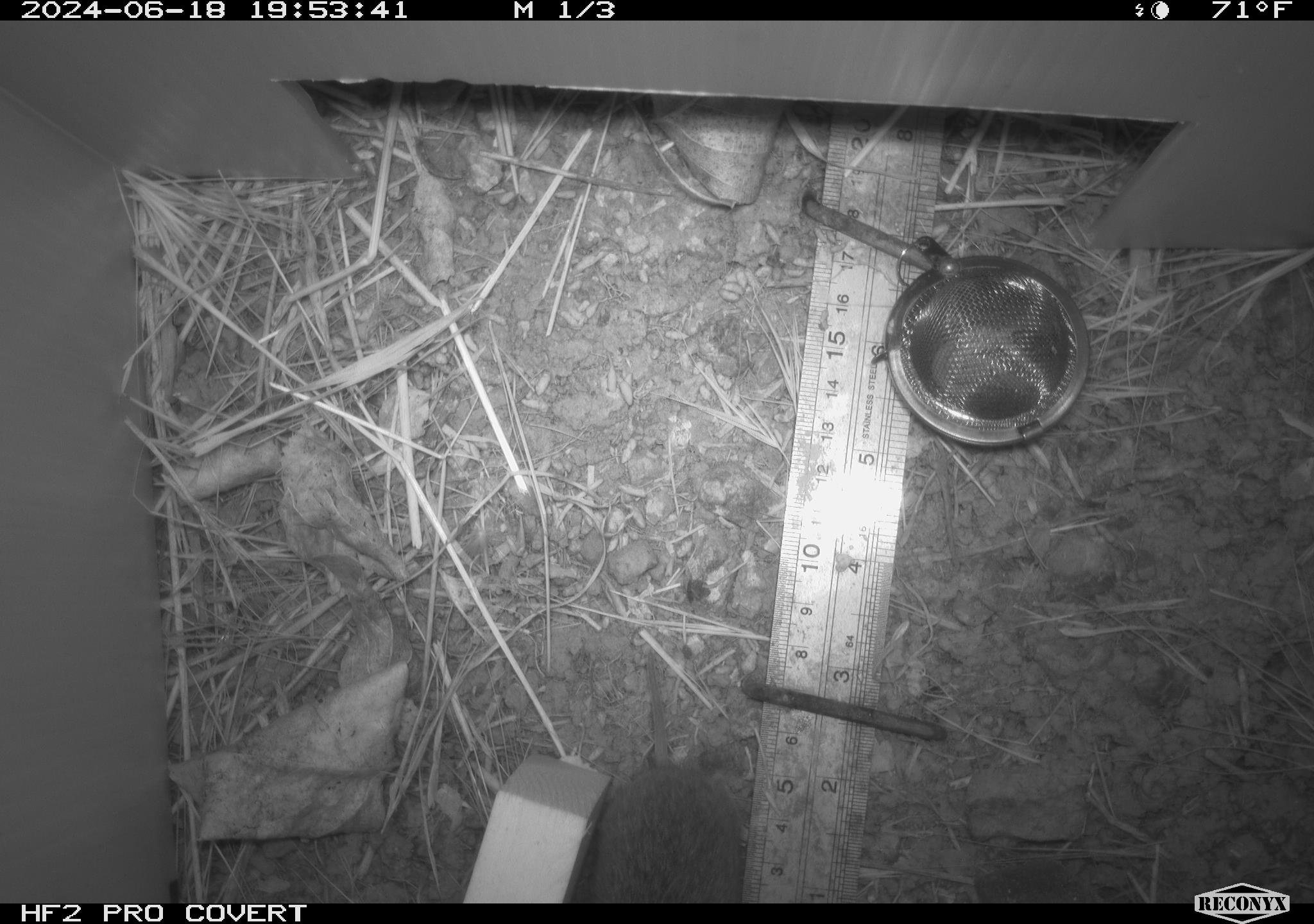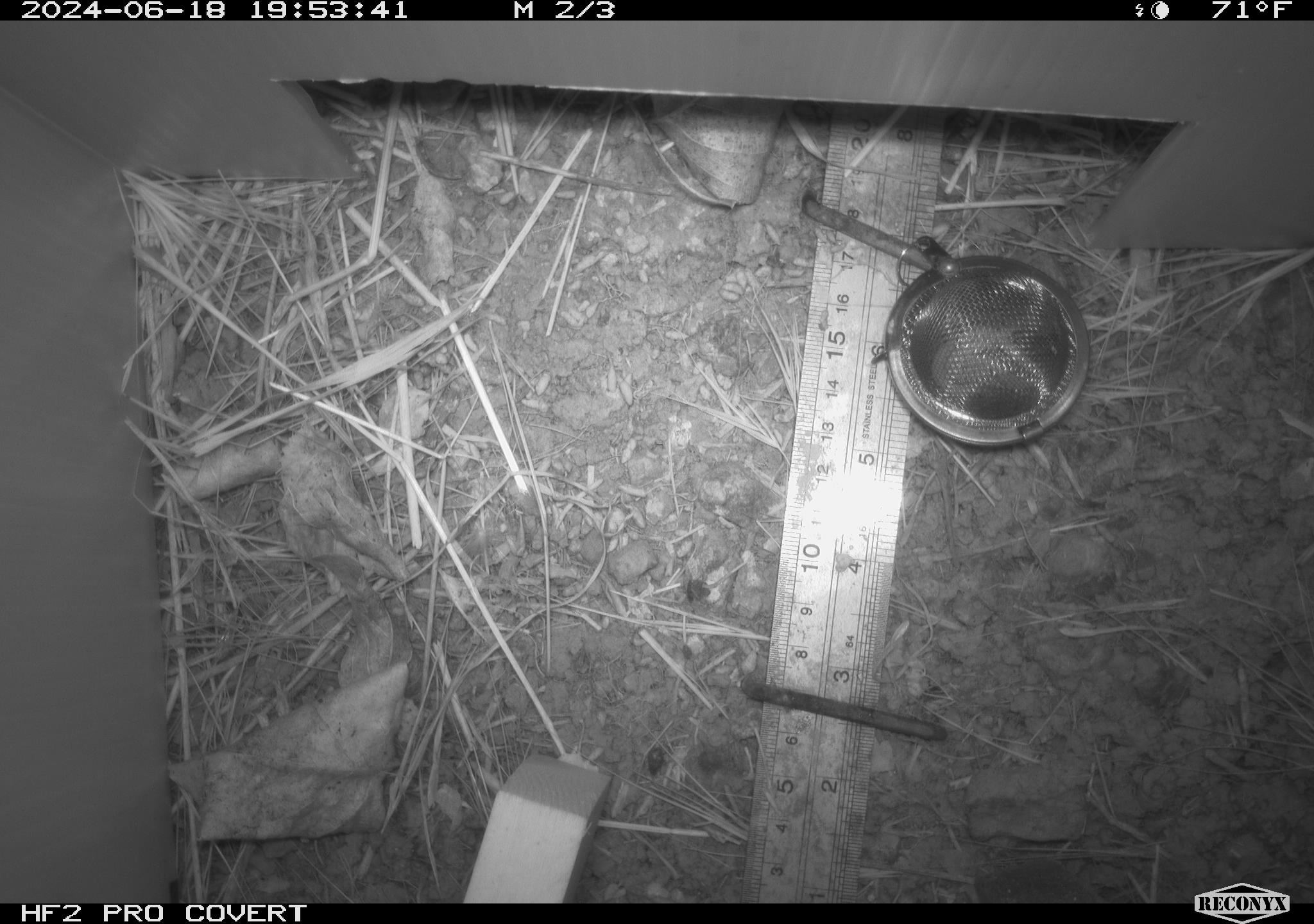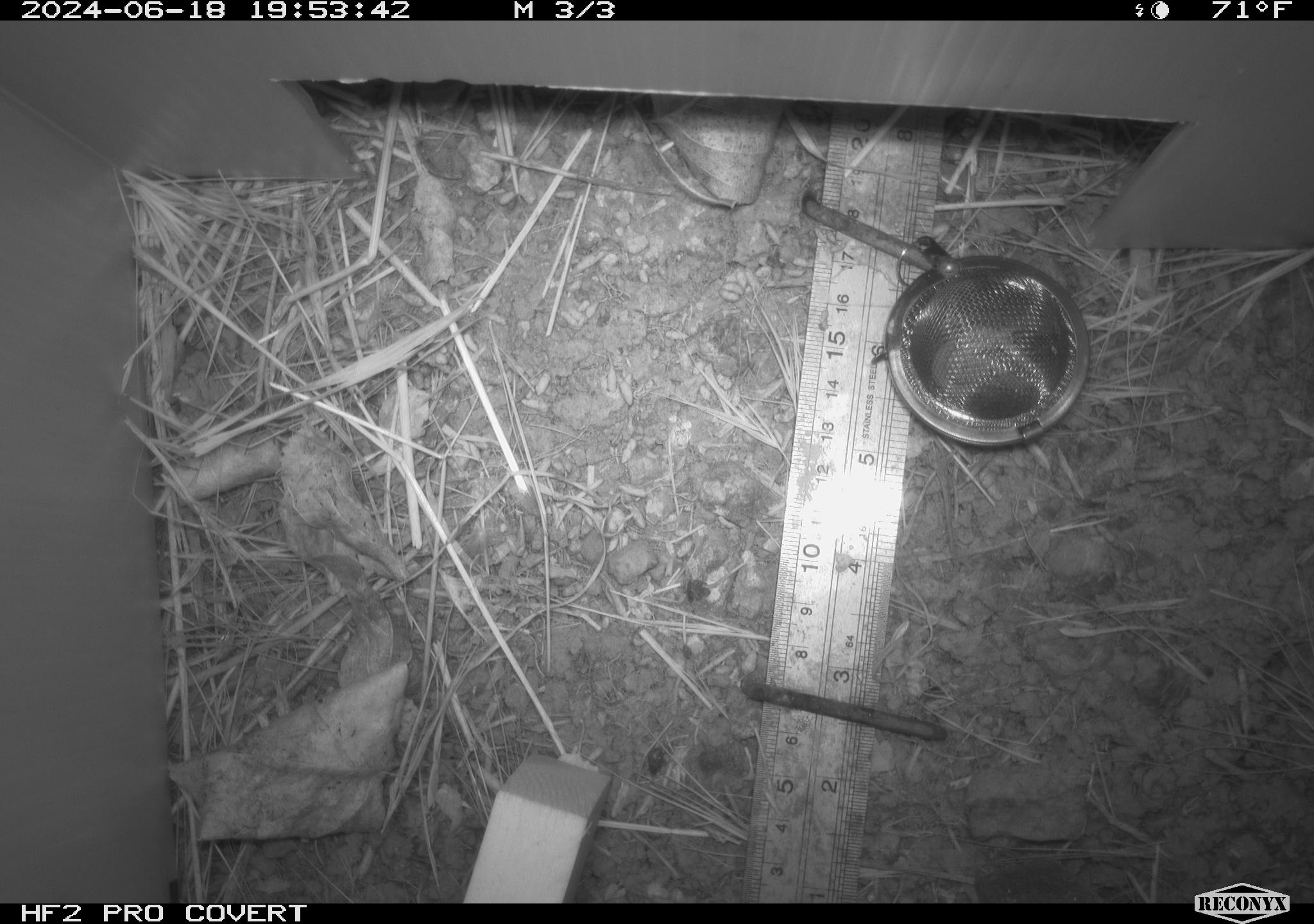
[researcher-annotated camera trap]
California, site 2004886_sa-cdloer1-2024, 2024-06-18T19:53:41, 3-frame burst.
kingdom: Animalia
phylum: Chordata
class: Mammalia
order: Rodentia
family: Cricetidae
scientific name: Arvicolinae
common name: voles, lemmings, and muskrats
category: arvicolinae subfamily